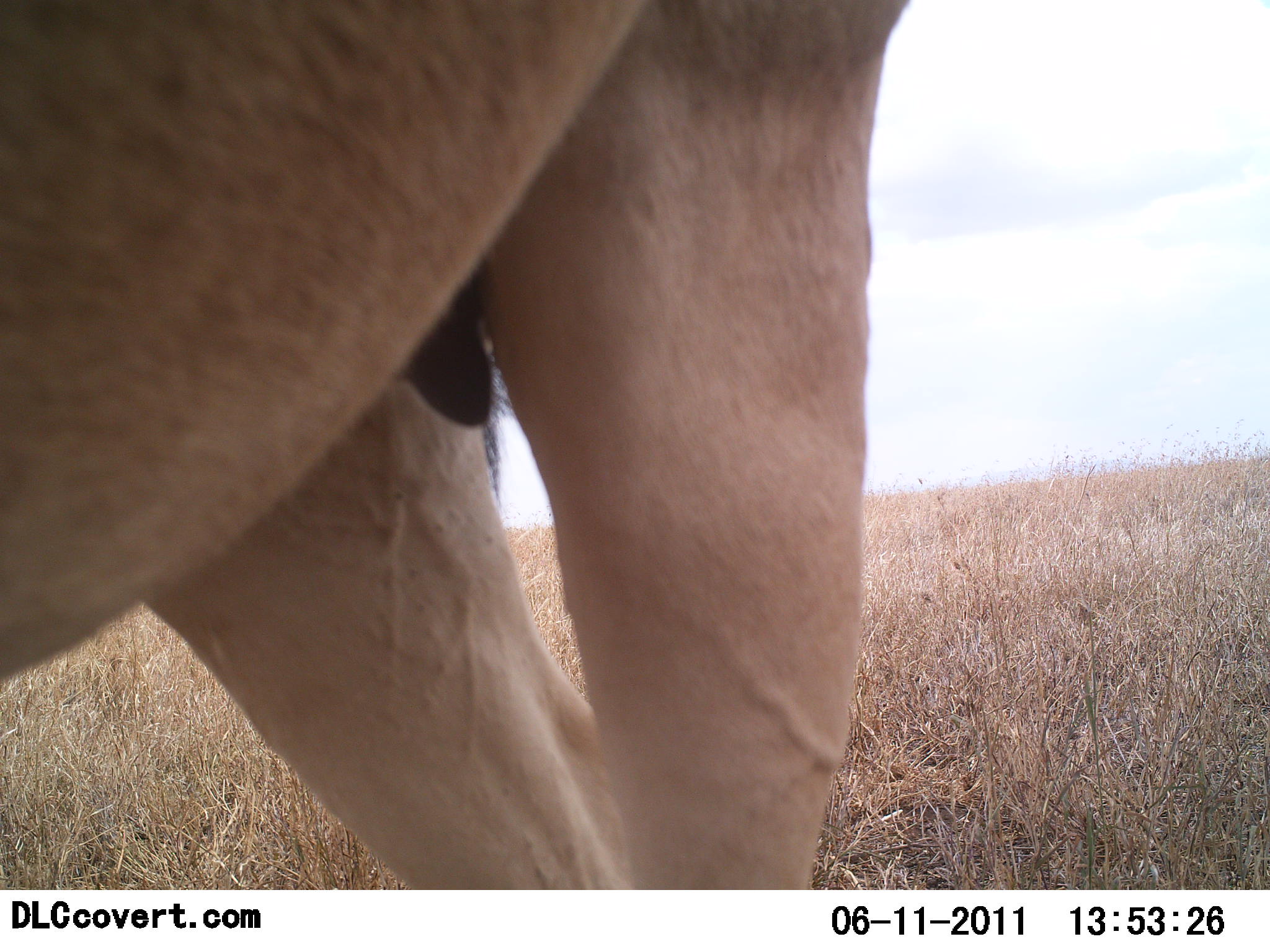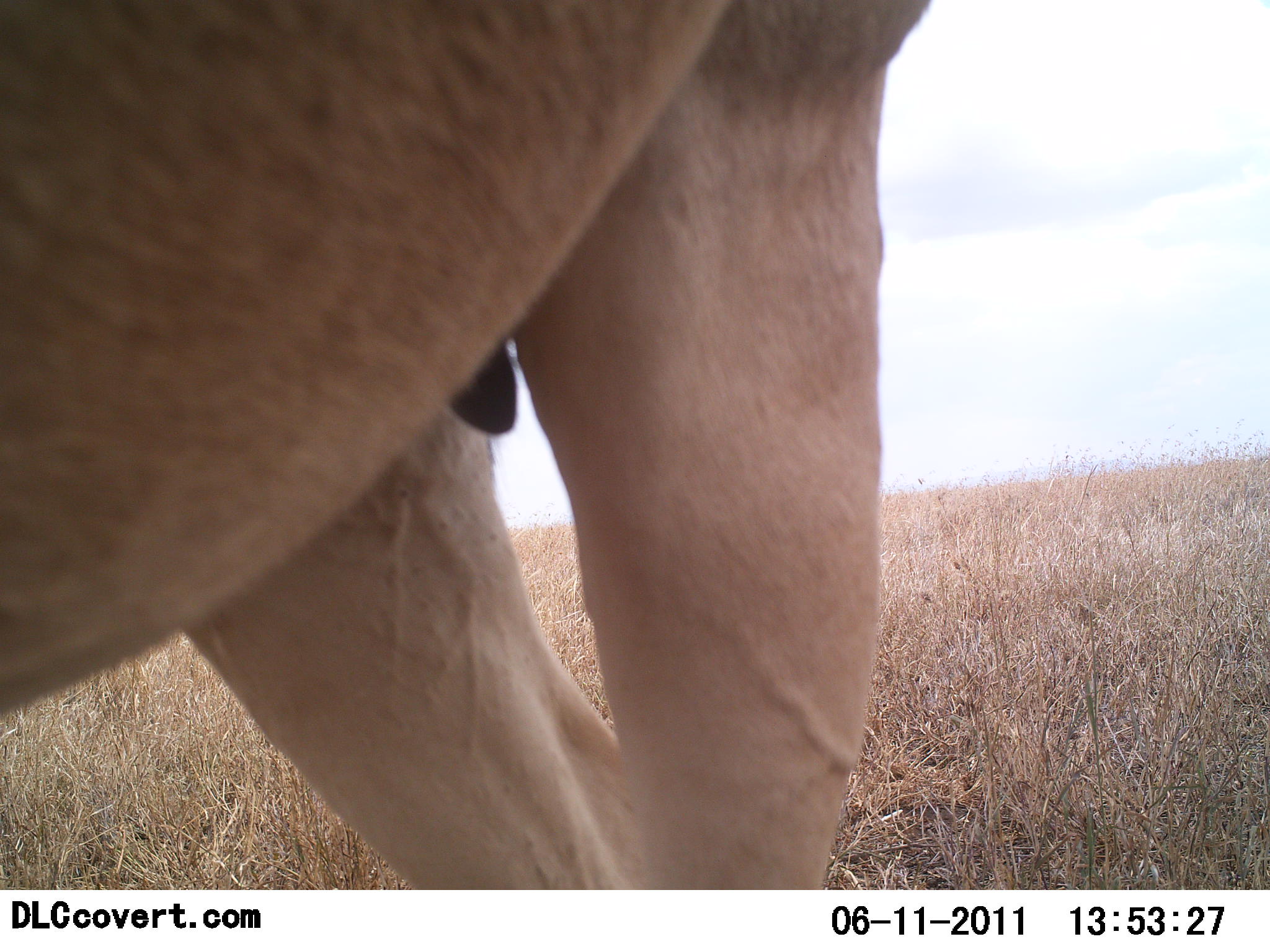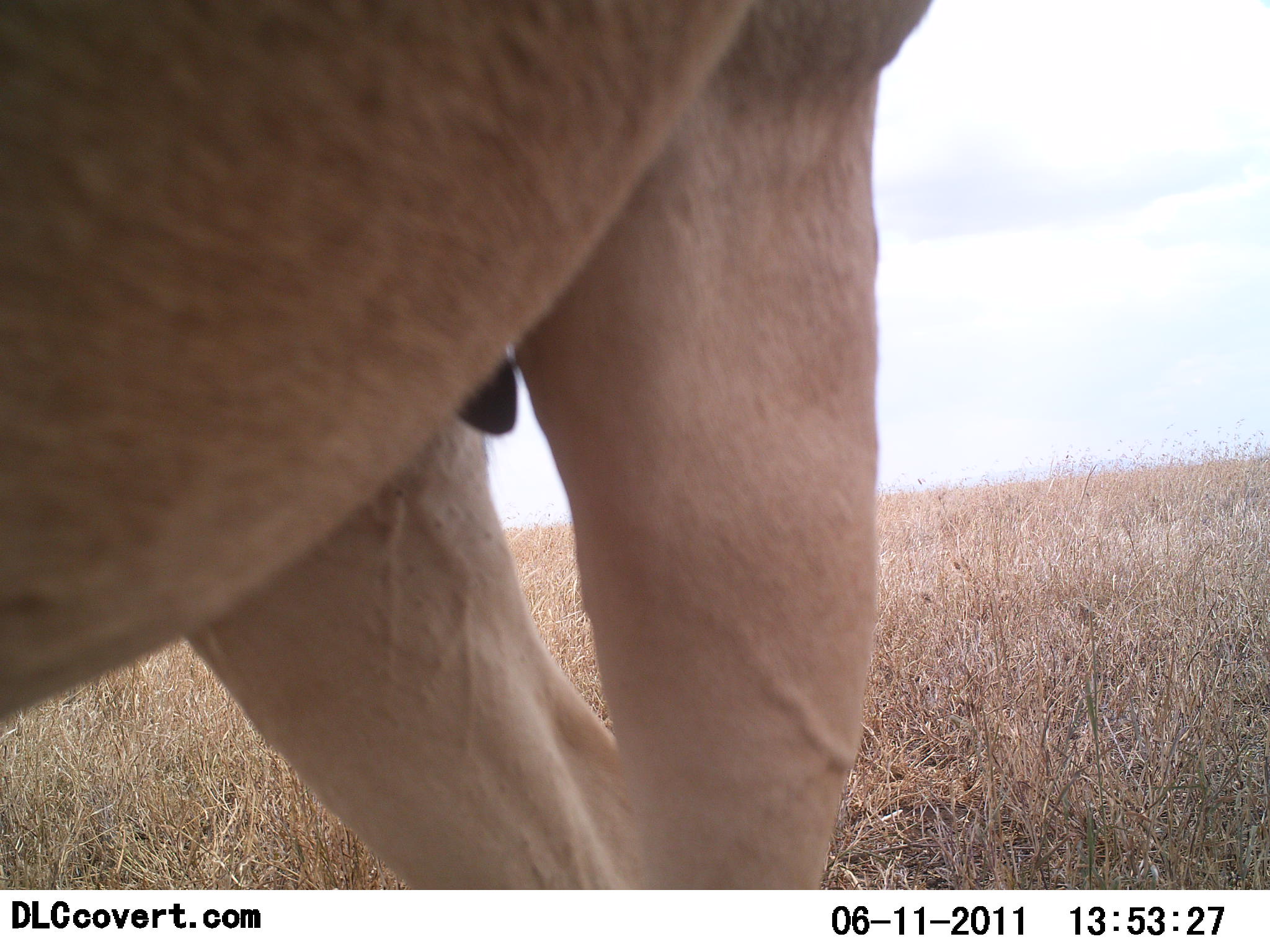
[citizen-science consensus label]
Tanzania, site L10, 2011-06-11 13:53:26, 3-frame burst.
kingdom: Animalia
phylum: Chordata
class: Mammalia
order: Artiodactyla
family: Bovidae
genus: Alcelaphus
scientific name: Alcelaphus buselaphus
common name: hartebeest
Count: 1.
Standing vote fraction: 100%.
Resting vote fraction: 0%.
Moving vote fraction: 0%.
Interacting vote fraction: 0%.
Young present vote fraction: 0%.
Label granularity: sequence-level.